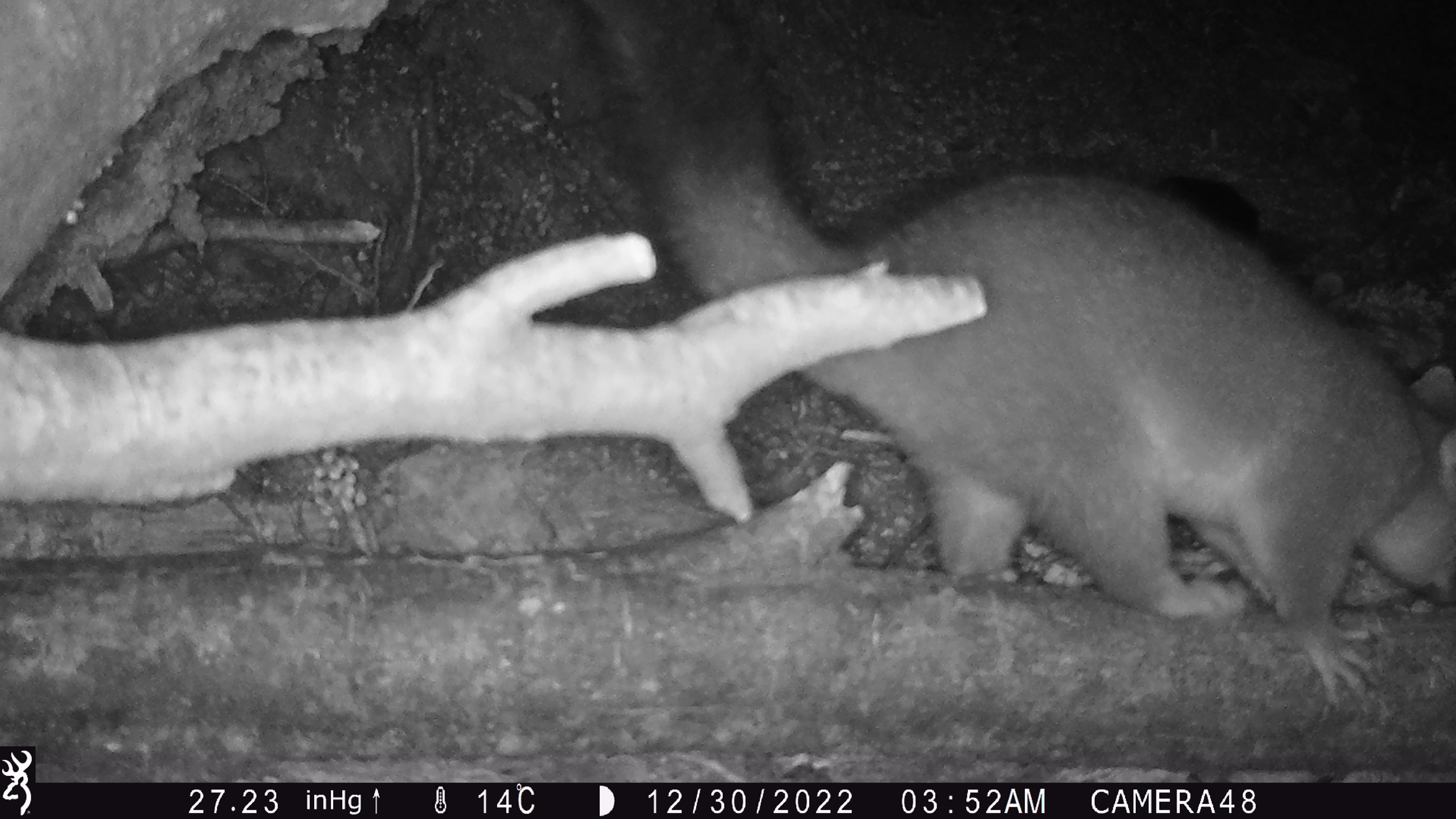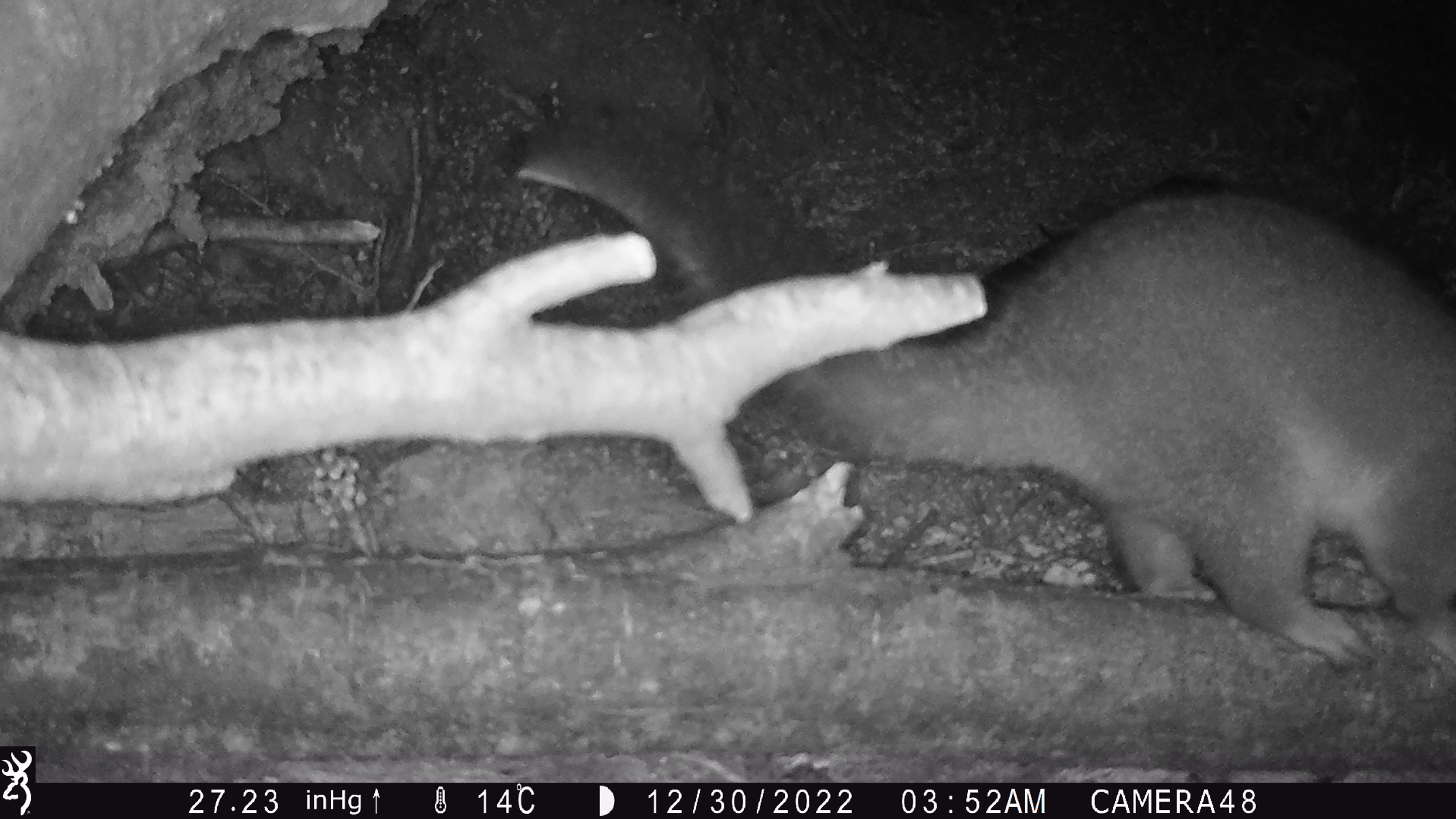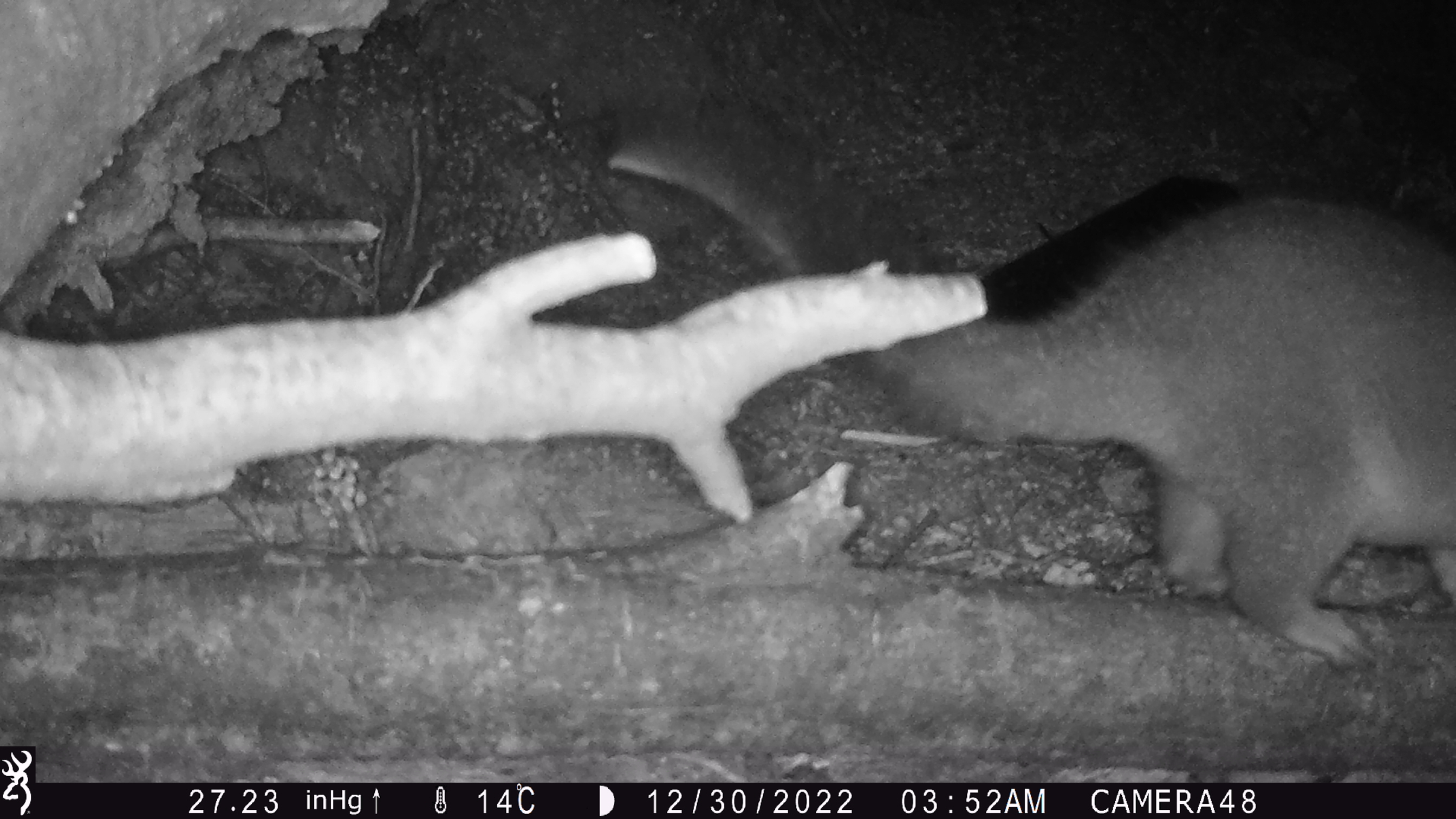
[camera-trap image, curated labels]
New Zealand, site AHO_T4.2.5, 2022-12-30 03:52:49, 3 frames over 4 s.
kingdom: Animalia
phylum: Chordata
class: Mammalia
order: Diprotodontia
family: Phalangeridae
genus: Trichosurus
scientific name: Trichosurus vulpecula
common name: common brushtail possum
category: possum